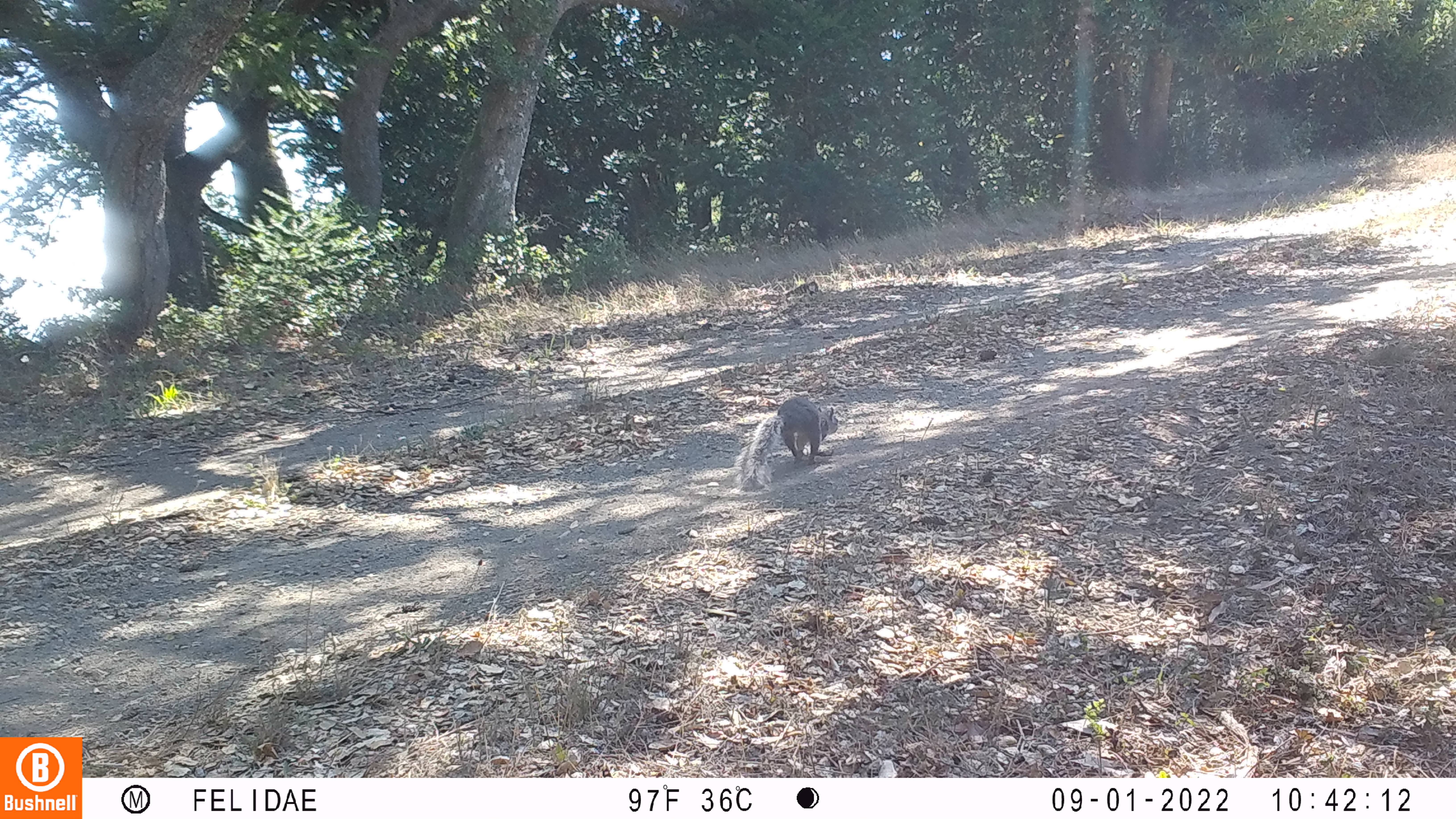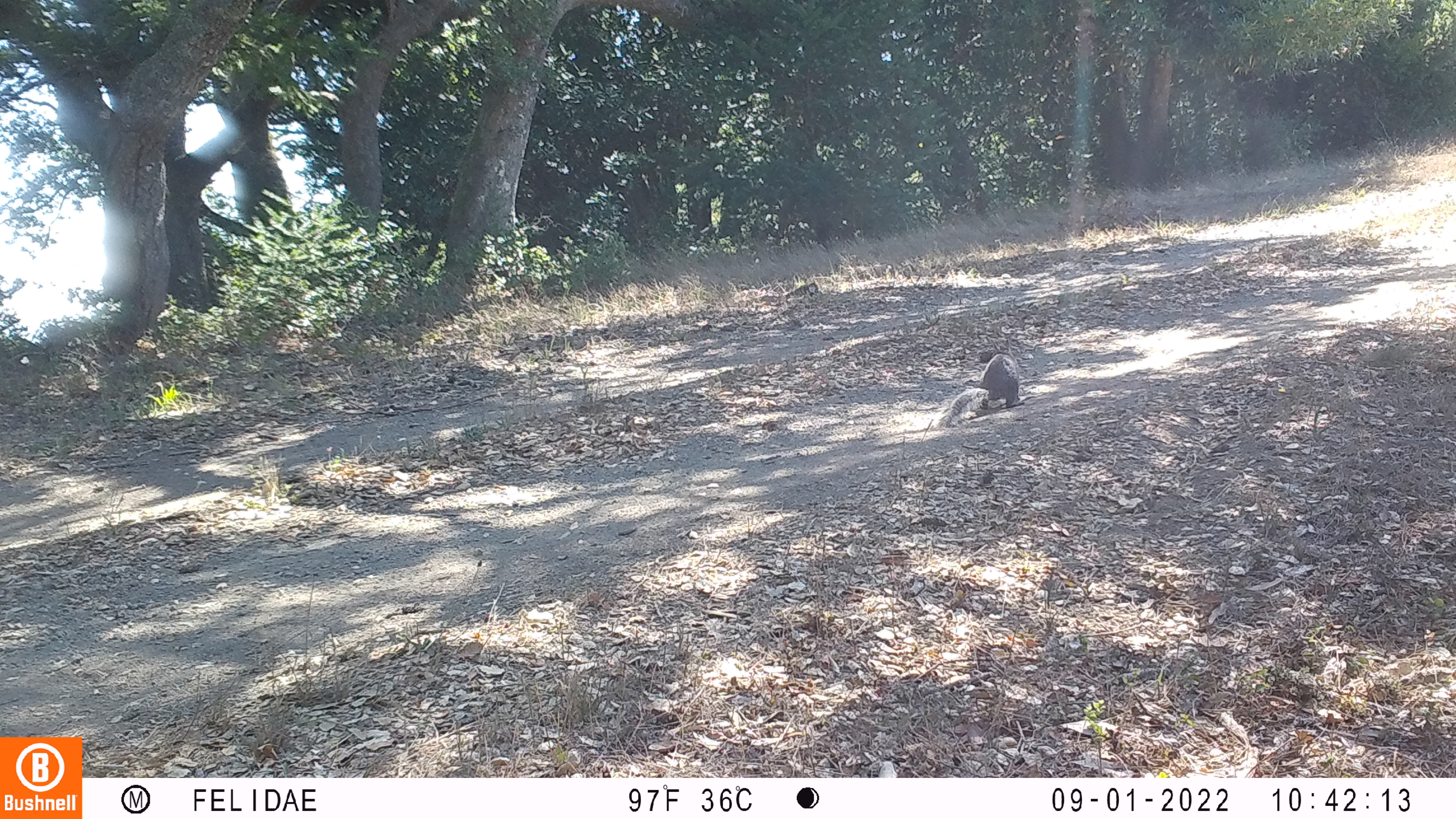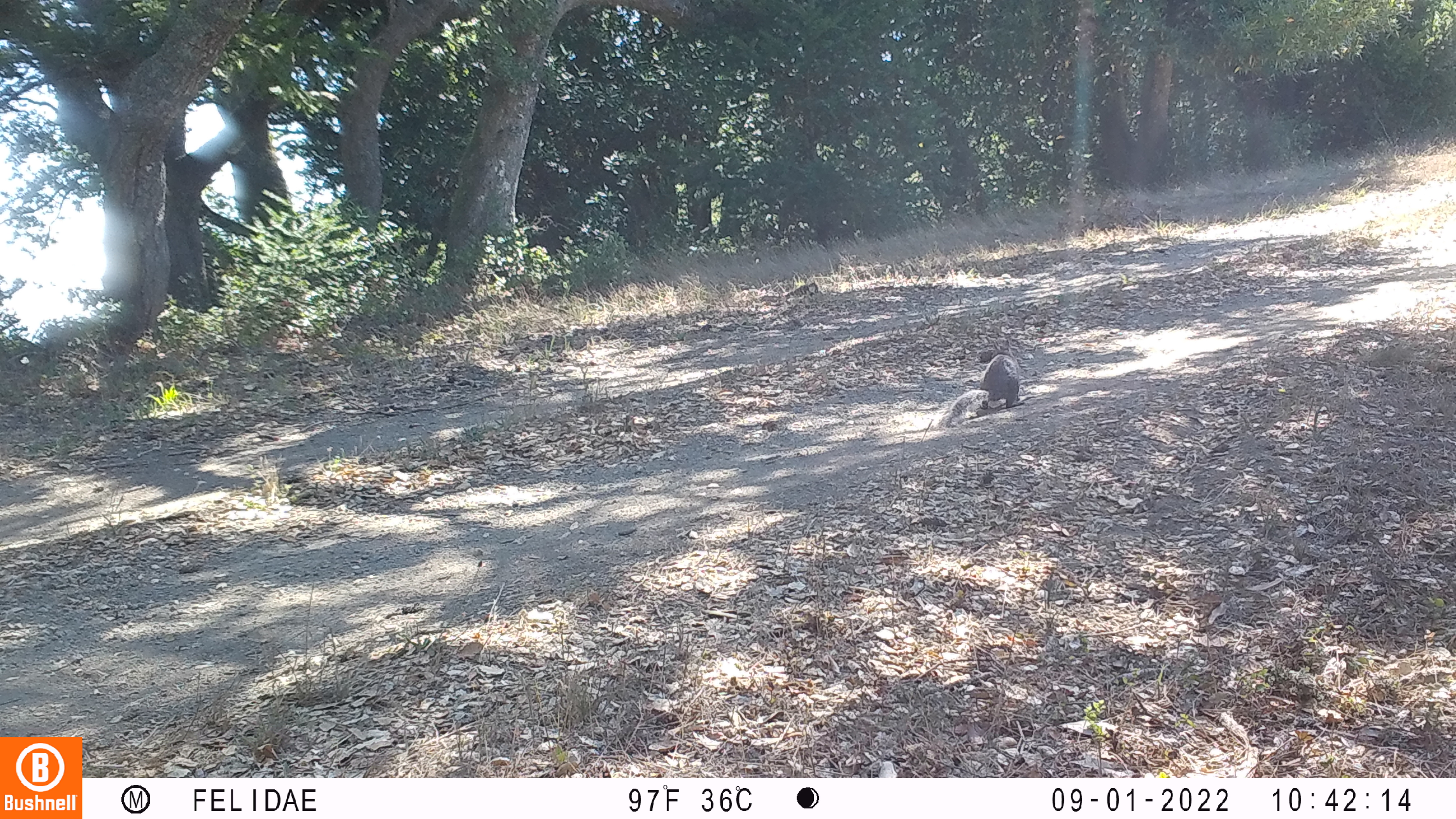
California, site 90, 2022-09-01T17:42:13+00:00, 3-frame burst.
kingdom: Animalia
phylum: Chordata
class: Mammalia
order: Rodentia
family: Sciuridae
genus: Sciurus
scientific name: Sciurus griseus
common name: western gray squirrel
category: western grey squirrel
Western grey squirrel (western gray squirrel) (Sciurus griseus).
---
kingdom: Animalia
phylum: Chordata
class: Mammalia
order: Rodentia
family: Sciuridae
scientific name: Sciuridae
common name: squirrel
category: unknown squirrel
Unknown squirrel (squirrel) (Sciuridae).